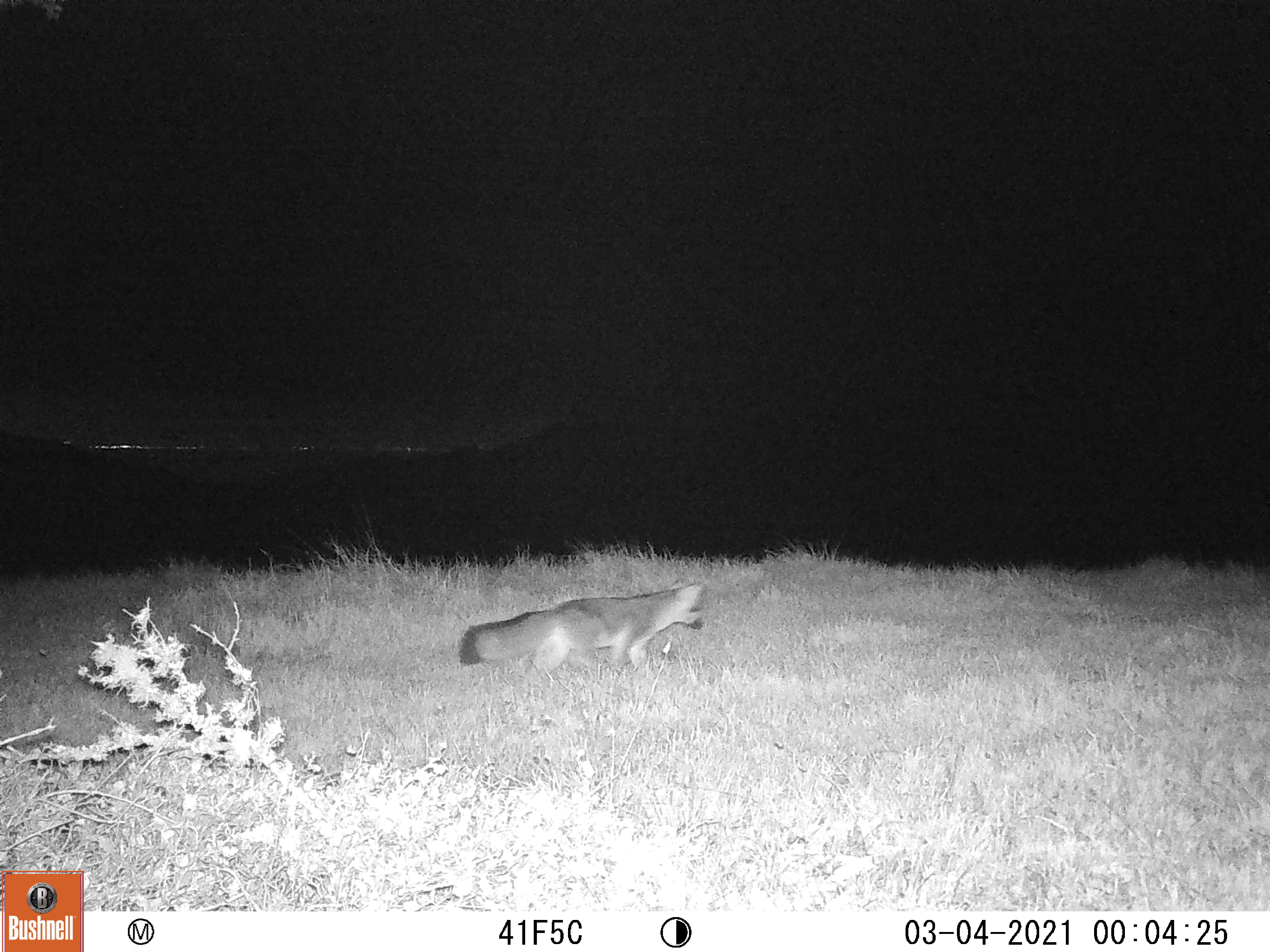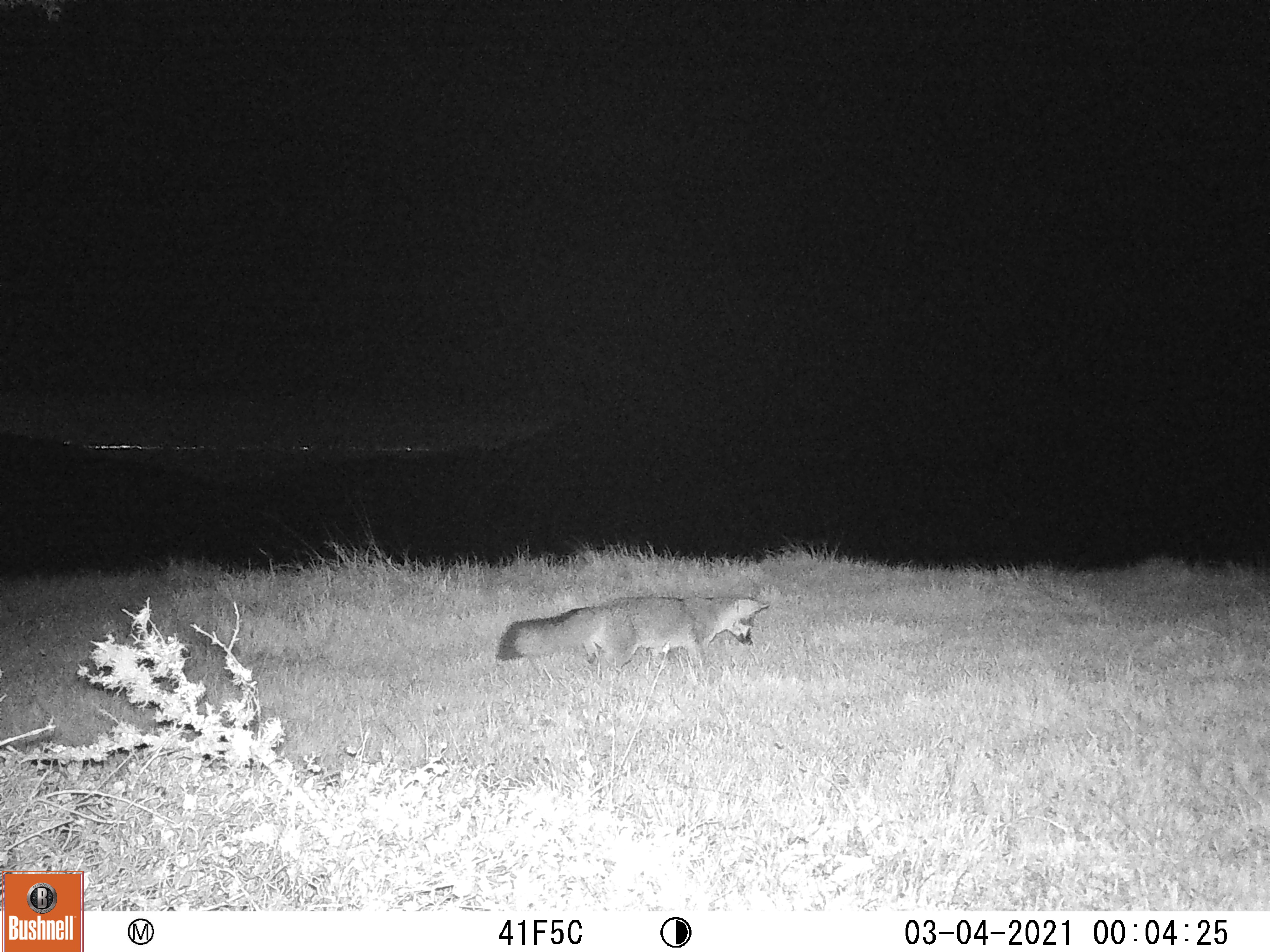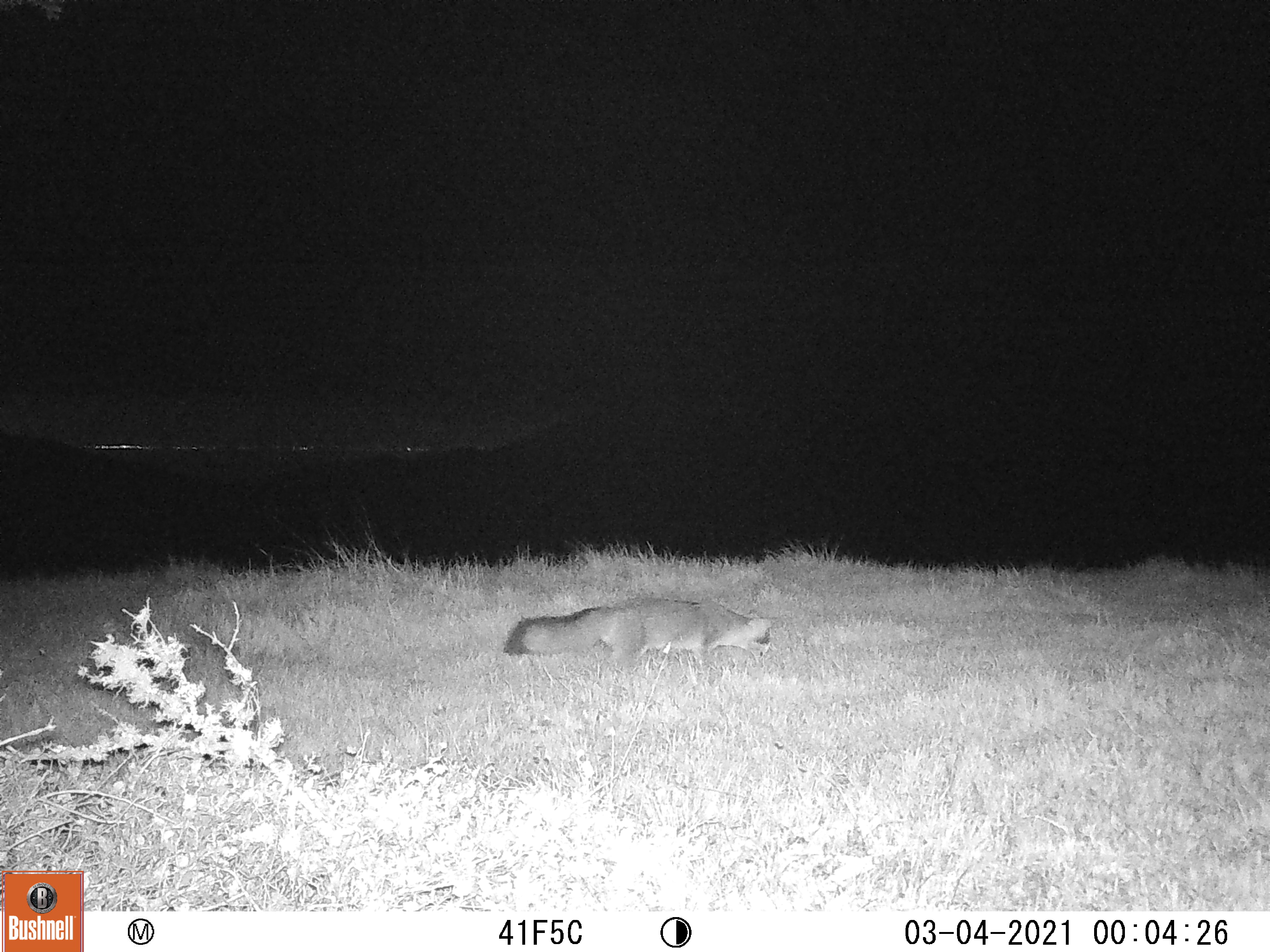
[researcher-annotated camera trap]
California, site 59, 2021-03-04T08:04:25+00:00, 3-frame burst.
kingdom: Animalia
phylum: Chordata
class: Mammalia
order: Carnivora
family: Canidae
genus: Urocyon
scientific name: Urocyon cinereoargenteus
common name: gray fox